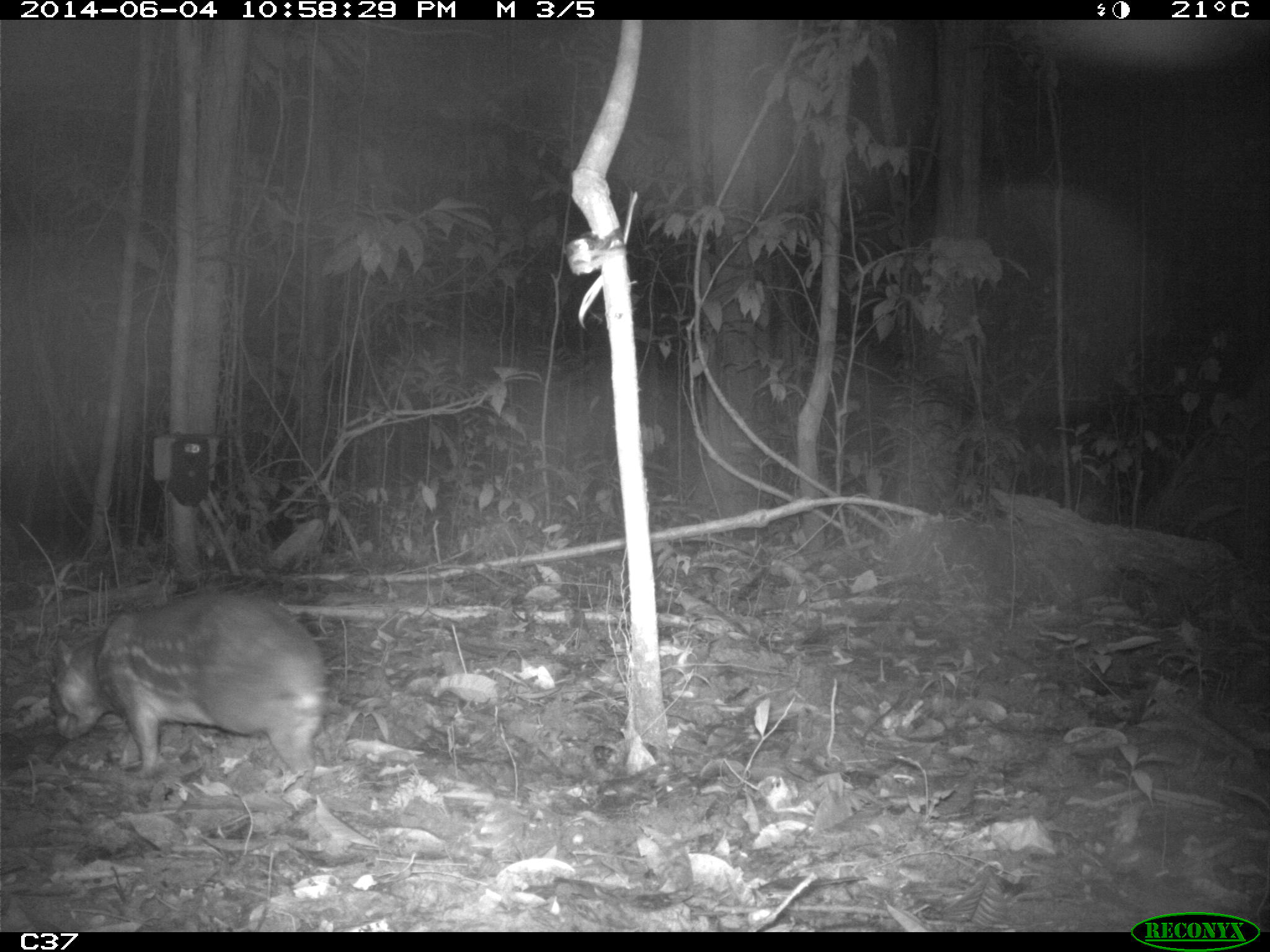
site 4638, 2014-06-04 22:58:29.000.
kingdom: Animalia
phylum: Chordata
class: Mammalia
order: Rodentia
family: Cuniculidae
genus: Cuniculus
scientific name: Cuniculus paca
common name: spotted paca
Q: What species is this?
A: Cuniculus paca (spotted paca).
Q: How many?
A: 1.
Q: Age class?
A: Adult.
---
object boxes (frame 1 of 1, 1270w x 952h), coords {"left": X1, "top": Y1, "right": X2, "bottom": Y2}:
cuniculus paca: {"left": 45, "top": 587, "right": 325, "bottom": 796}